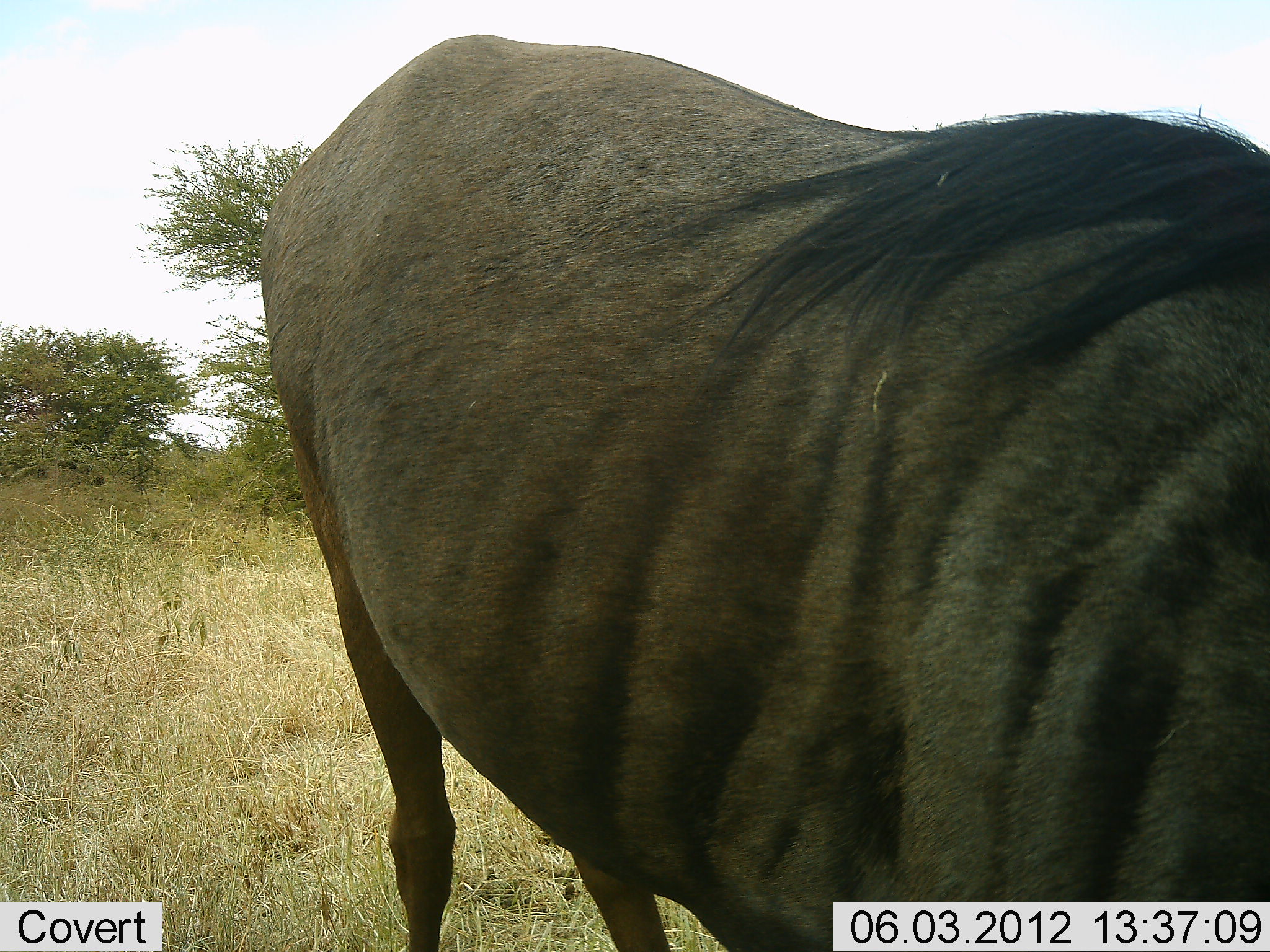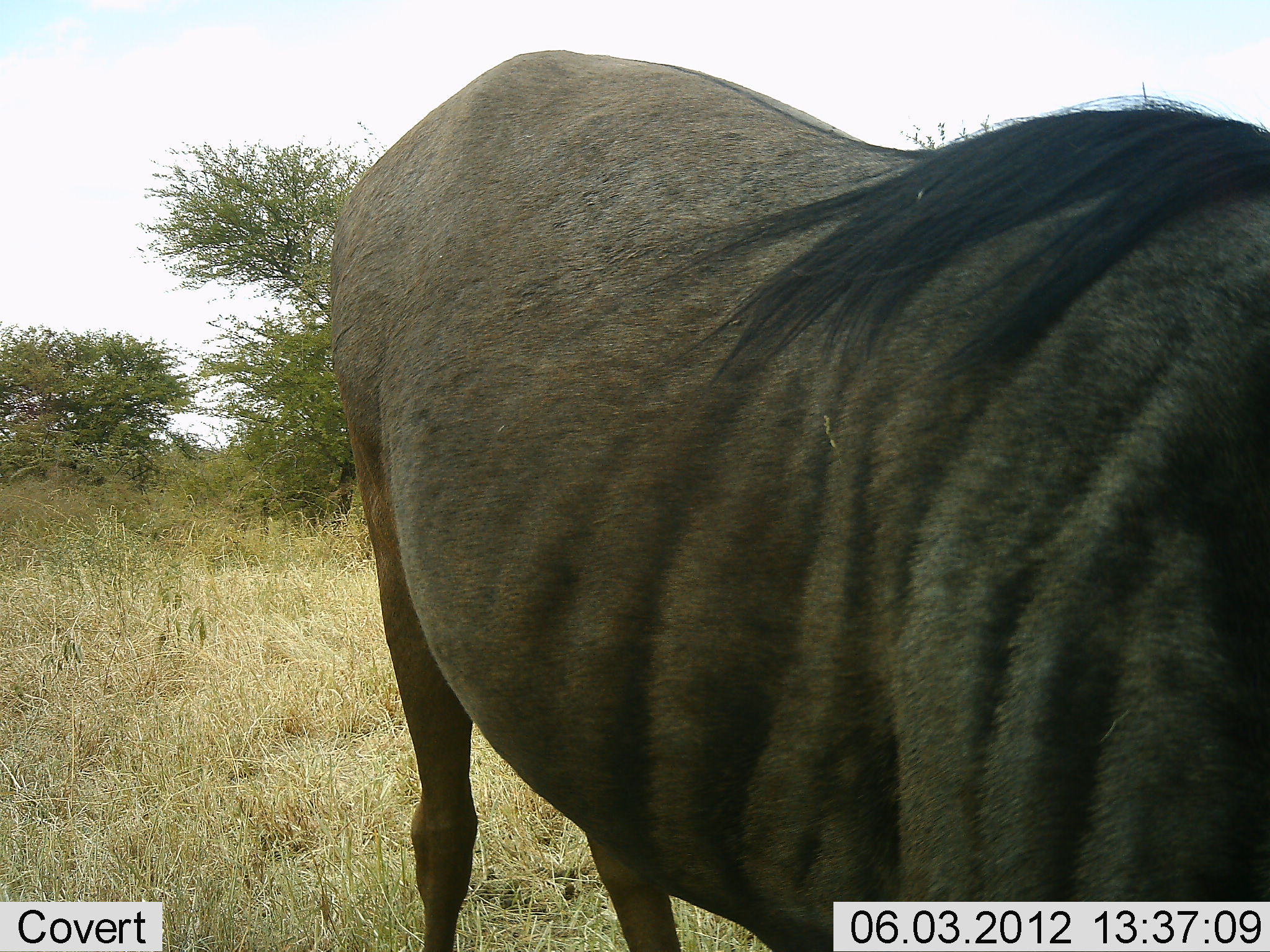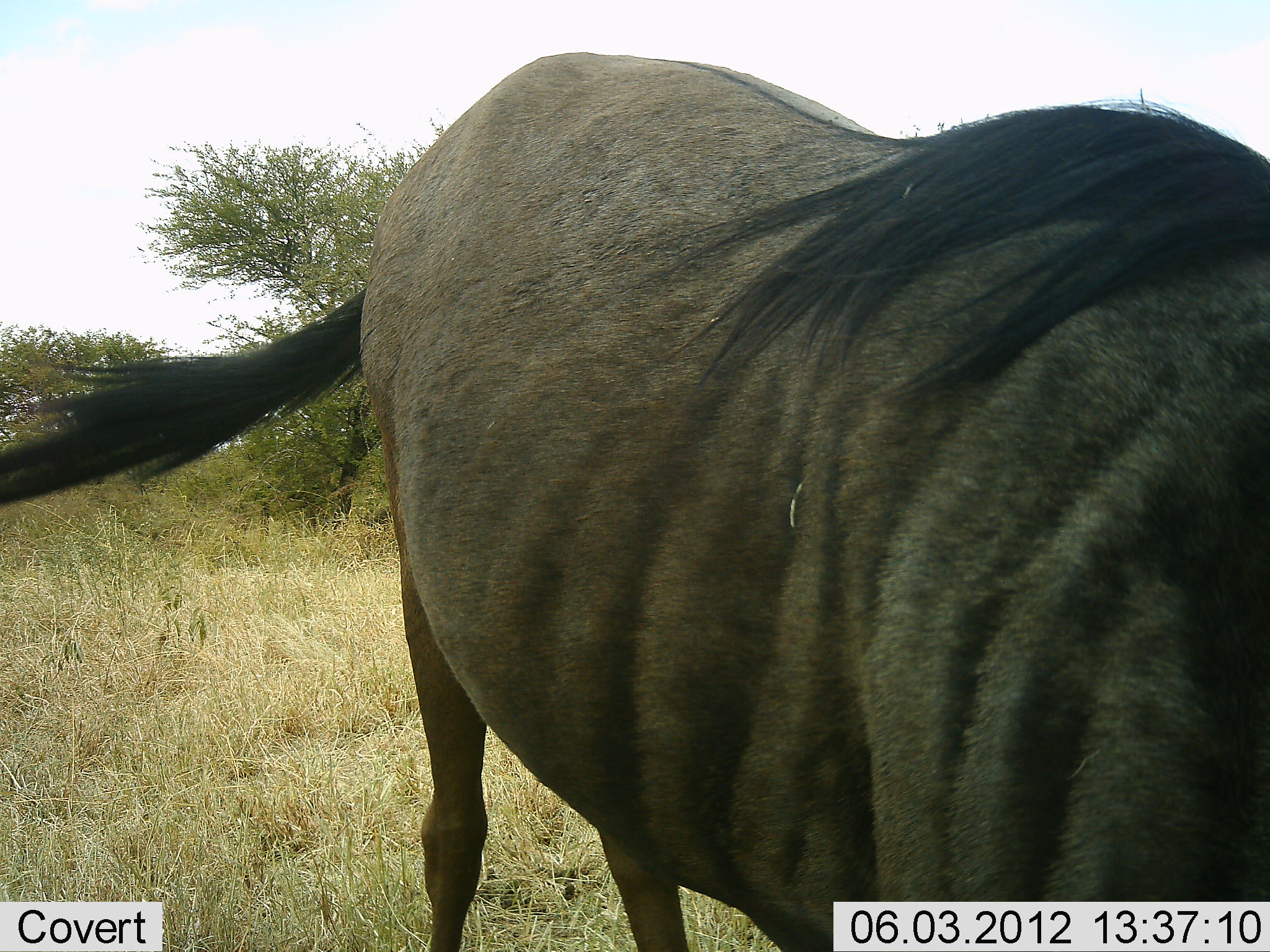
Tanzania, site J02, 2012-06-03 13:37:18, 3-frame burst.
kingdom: Animalia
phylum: Chordata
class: Mammalia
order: Artiodactyla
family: Bovidae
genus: Connochaetes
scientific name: Connochaetes taurinus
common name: blue wildebeest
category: wildebeest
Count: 1.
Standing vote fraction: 90%.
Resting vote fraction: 0%.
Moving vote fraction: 0%.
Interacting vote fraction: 0%.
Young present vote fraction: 0%.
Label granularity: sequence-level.